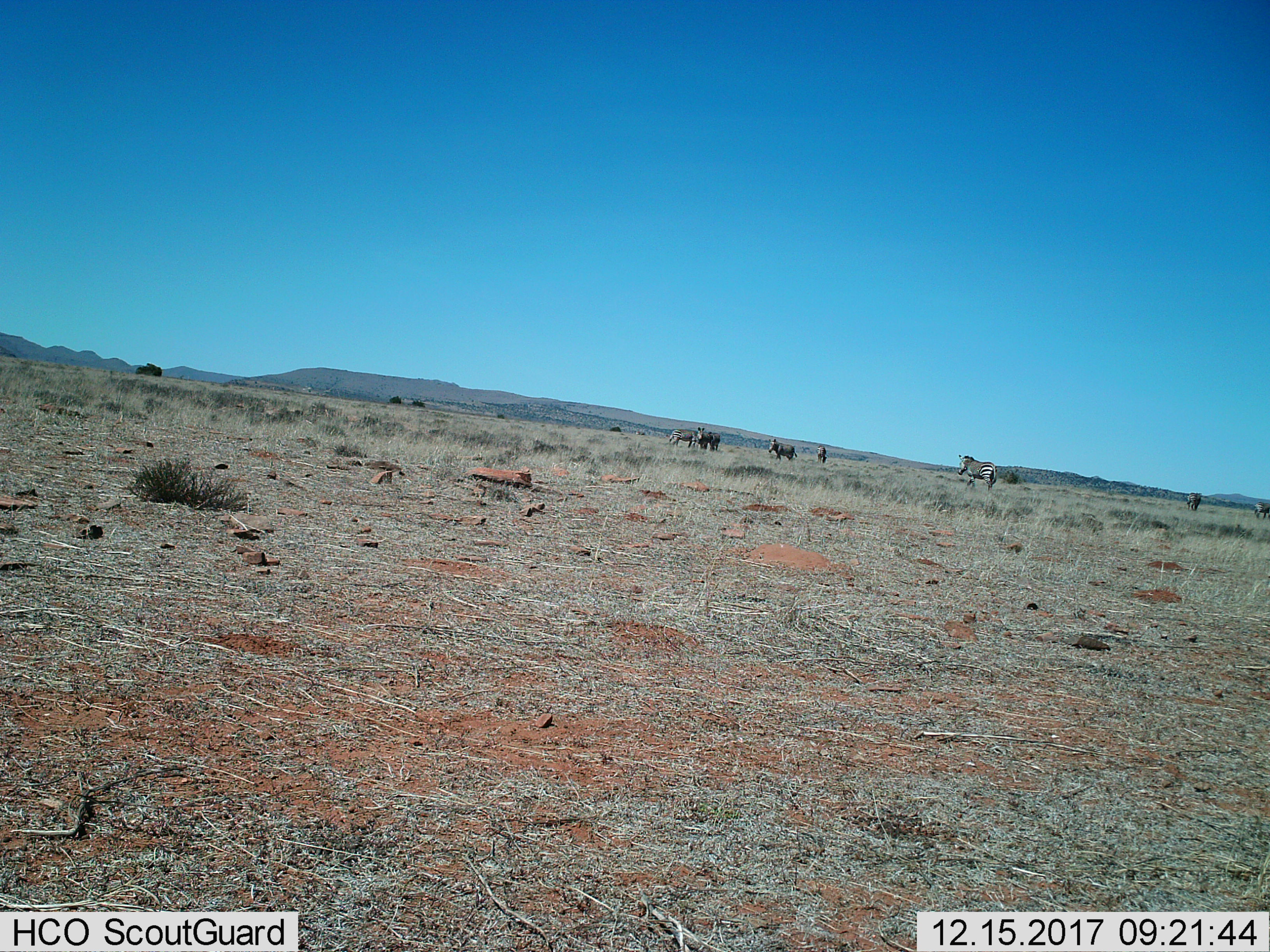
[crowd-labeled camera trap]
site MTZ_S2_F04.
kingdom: Animalia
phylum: Chordata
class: Mammalia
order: Perissodactyla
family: Equidae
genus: Equus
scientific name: Equus zebra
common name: mountain zebra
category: zebramountain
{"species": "zebramountain (mountain zebra) (Equus zebra)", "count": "7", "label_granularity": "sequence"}